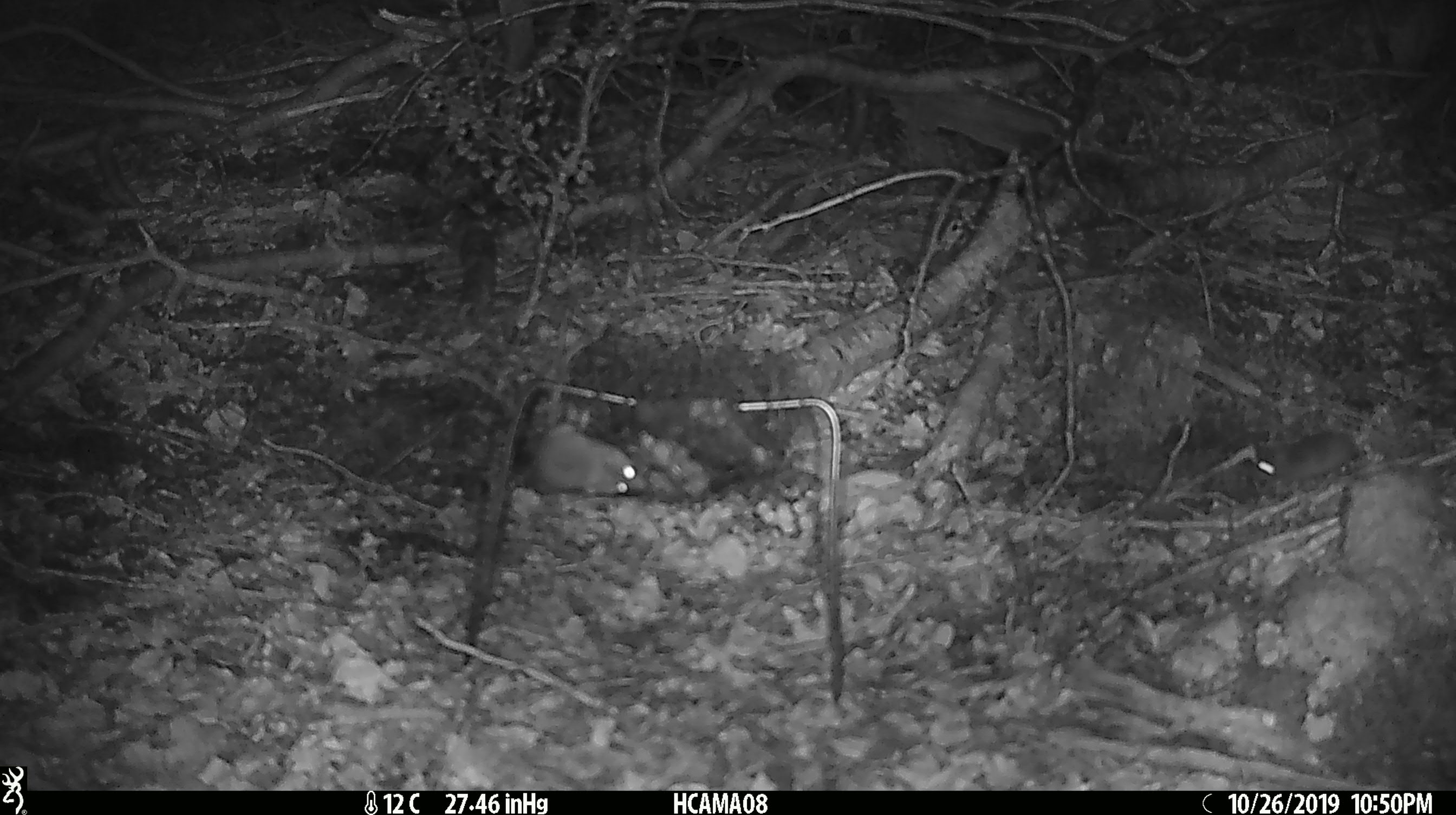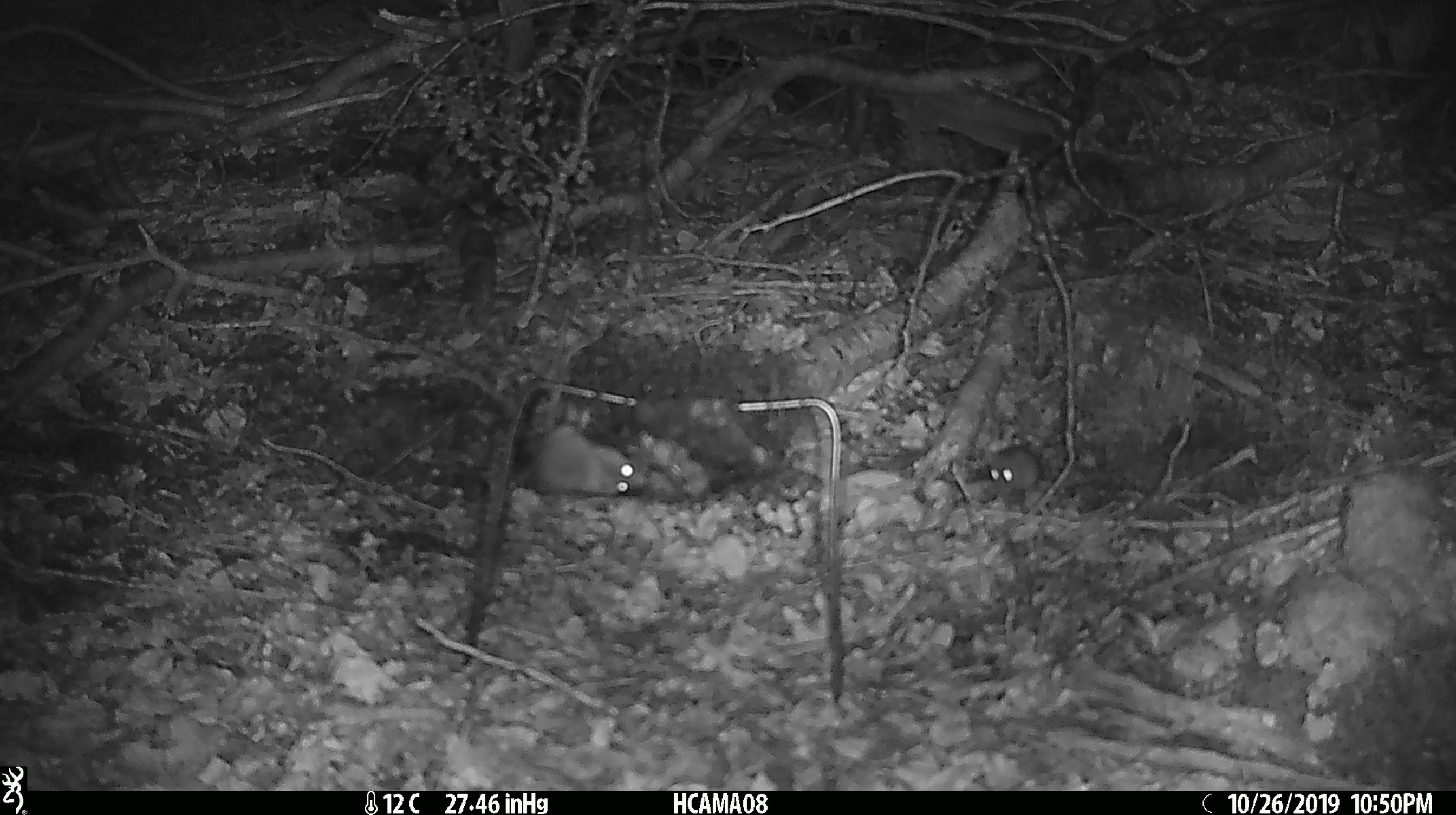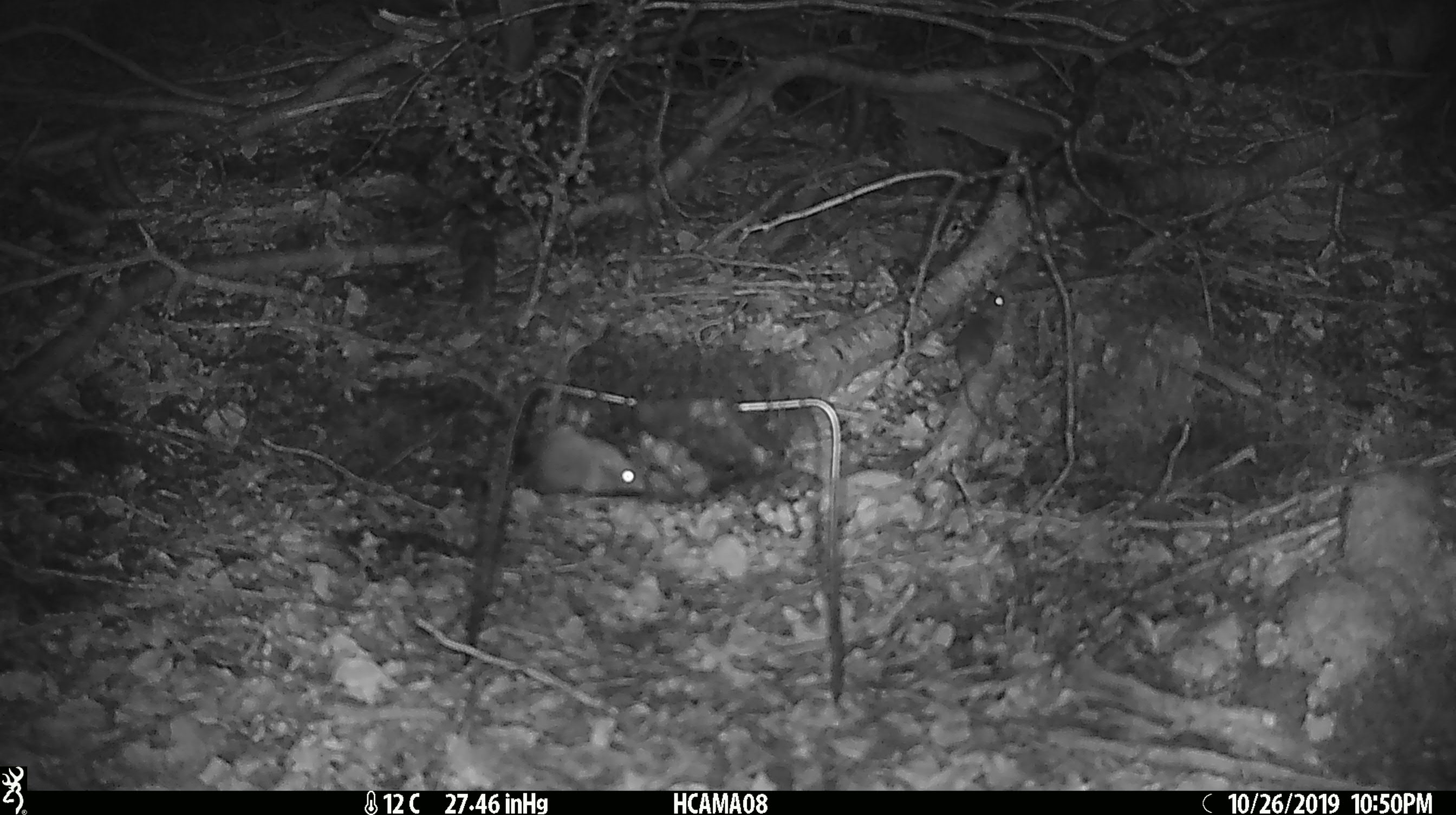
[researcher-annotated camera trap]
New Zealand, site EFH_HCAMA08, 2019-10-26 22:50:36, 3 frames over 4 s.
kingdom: Animalia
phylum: Chordata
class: Mammalia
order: Rodentia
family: Muridae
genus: Mus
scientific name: Mus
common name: mouse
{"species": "mouse (Mus)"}